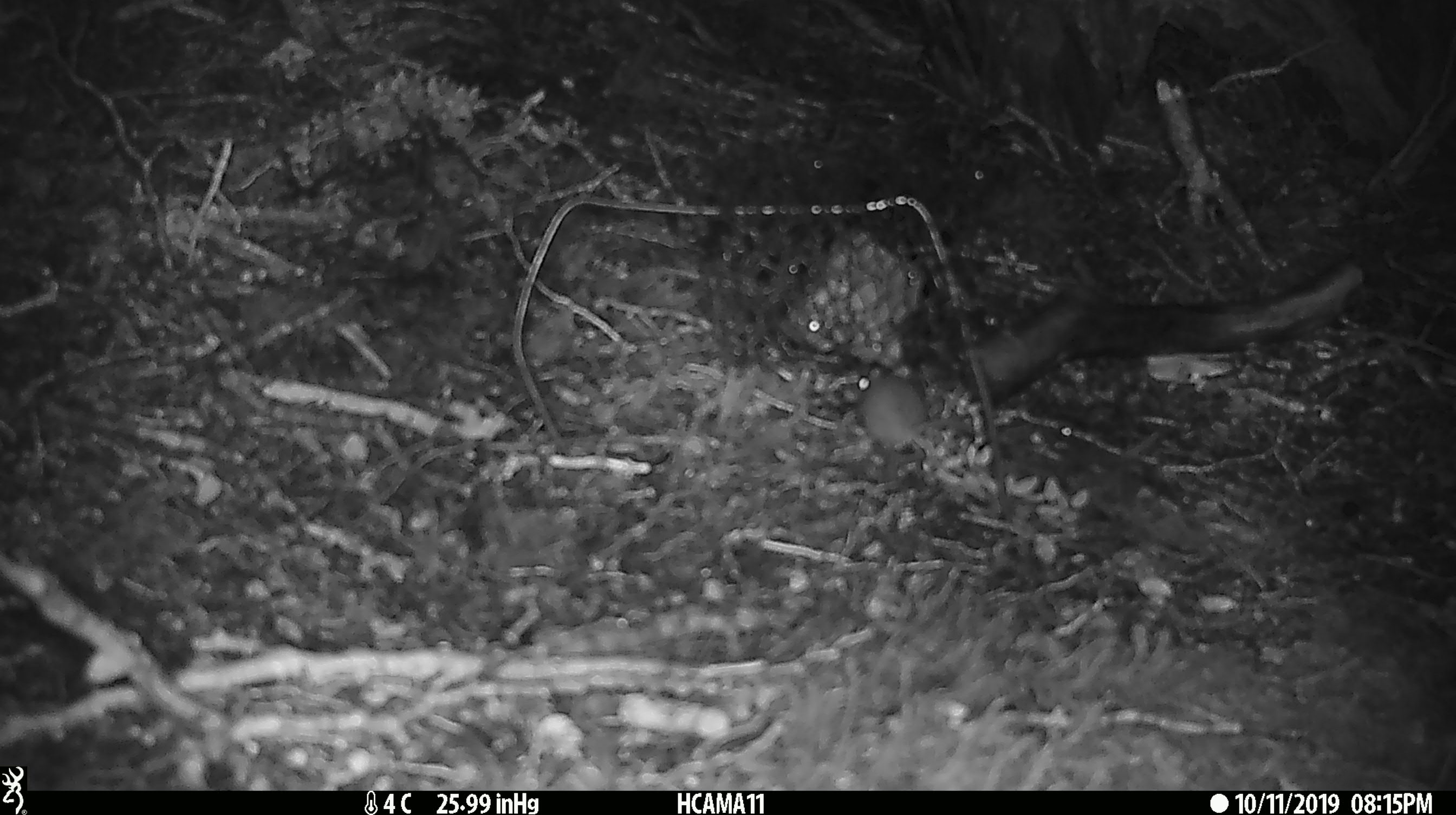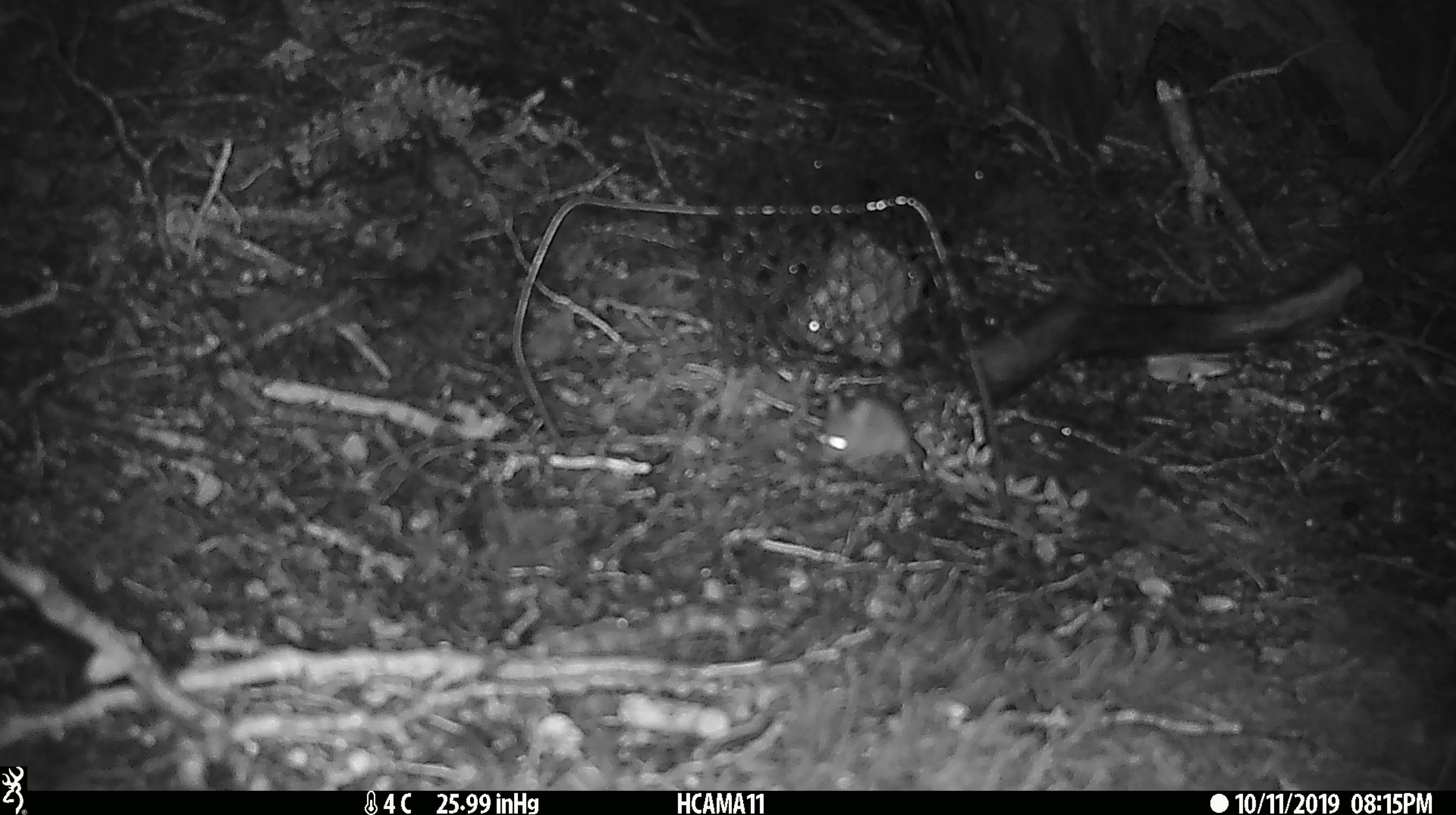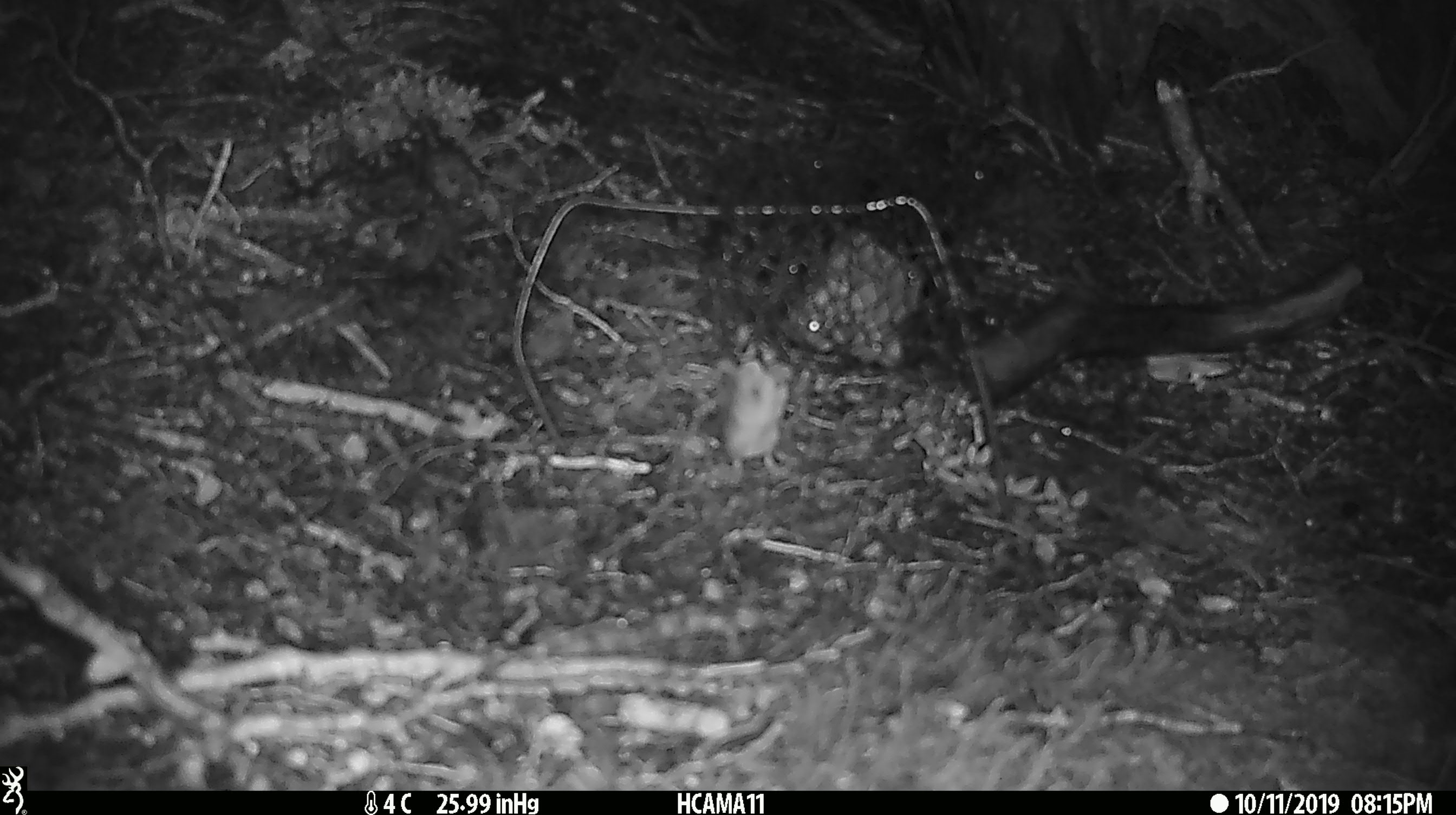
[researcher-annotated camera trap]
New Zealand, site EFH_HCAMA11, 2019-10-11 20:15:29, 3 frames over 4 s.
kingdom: Animalia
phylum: Chordata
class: Mammalia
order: Rodentia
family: Muridae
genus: Mus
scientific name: Mus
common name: mouse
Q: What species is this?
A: Mouse (Mus).